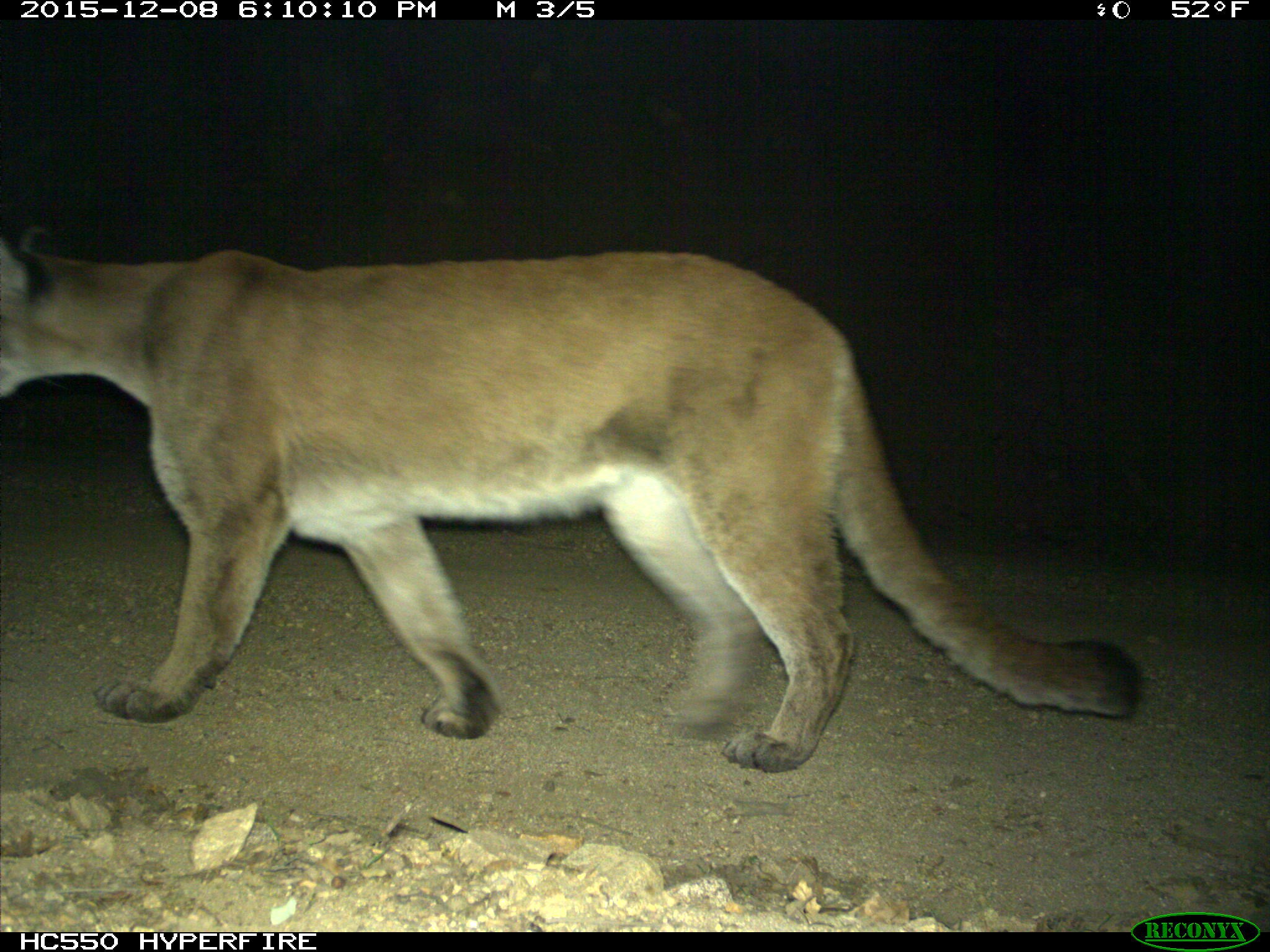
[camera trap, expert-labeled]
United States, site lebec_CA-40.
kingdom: Animalia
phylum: Chordata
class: Mammalia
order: Carnivora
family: Felidae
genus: Puma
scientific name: Puma concolor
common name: mountain lion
Puma concolor (mountain lion).